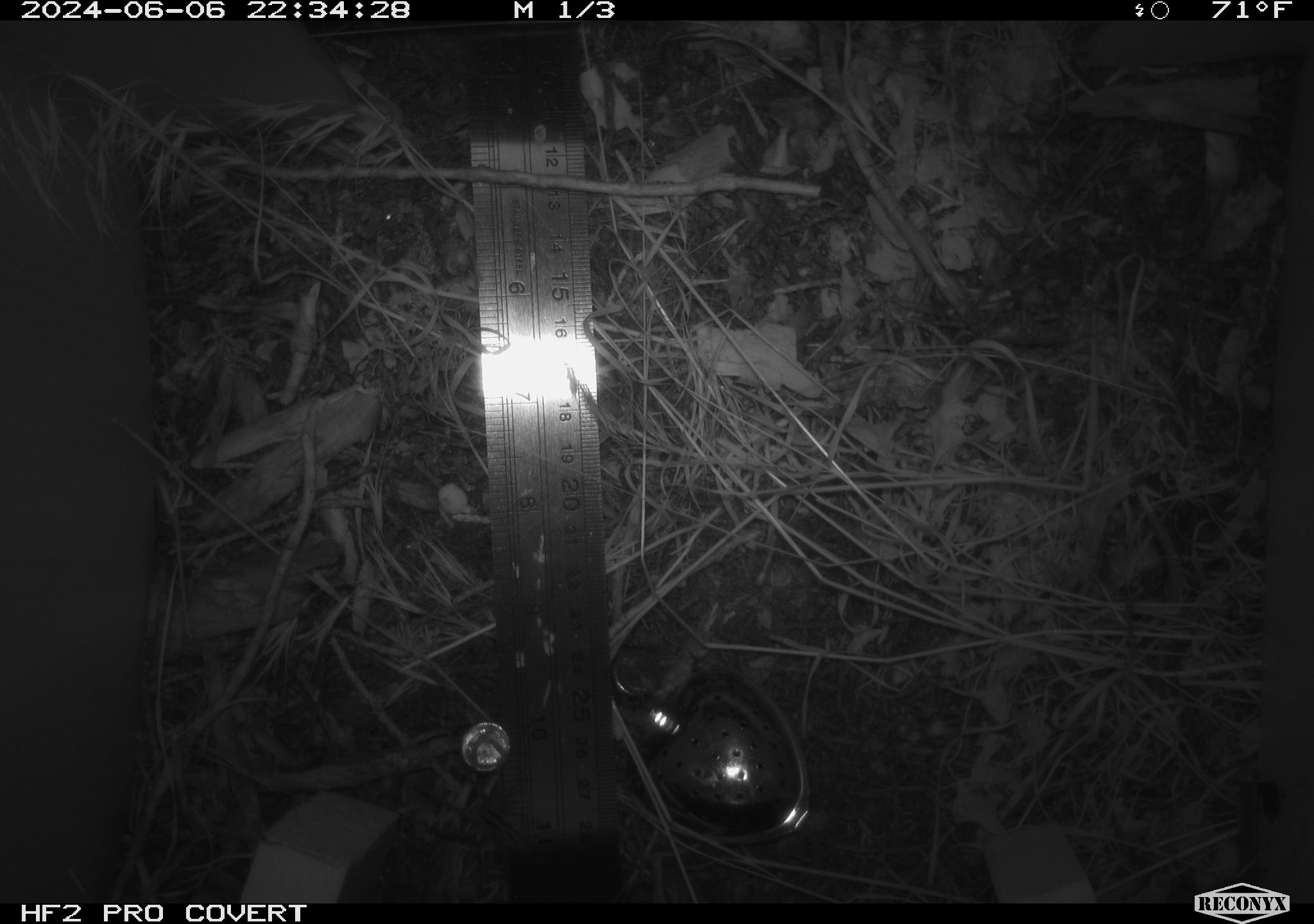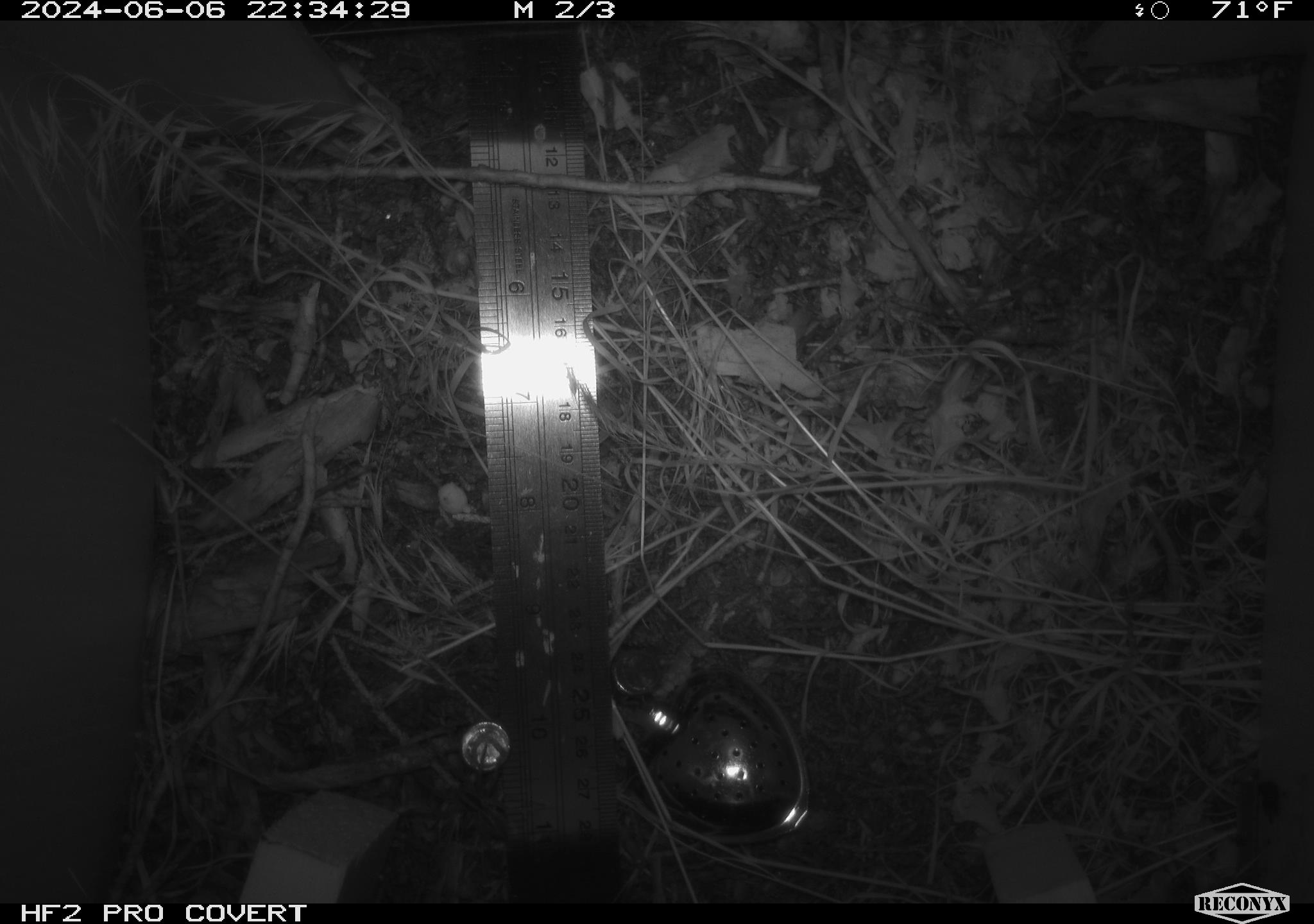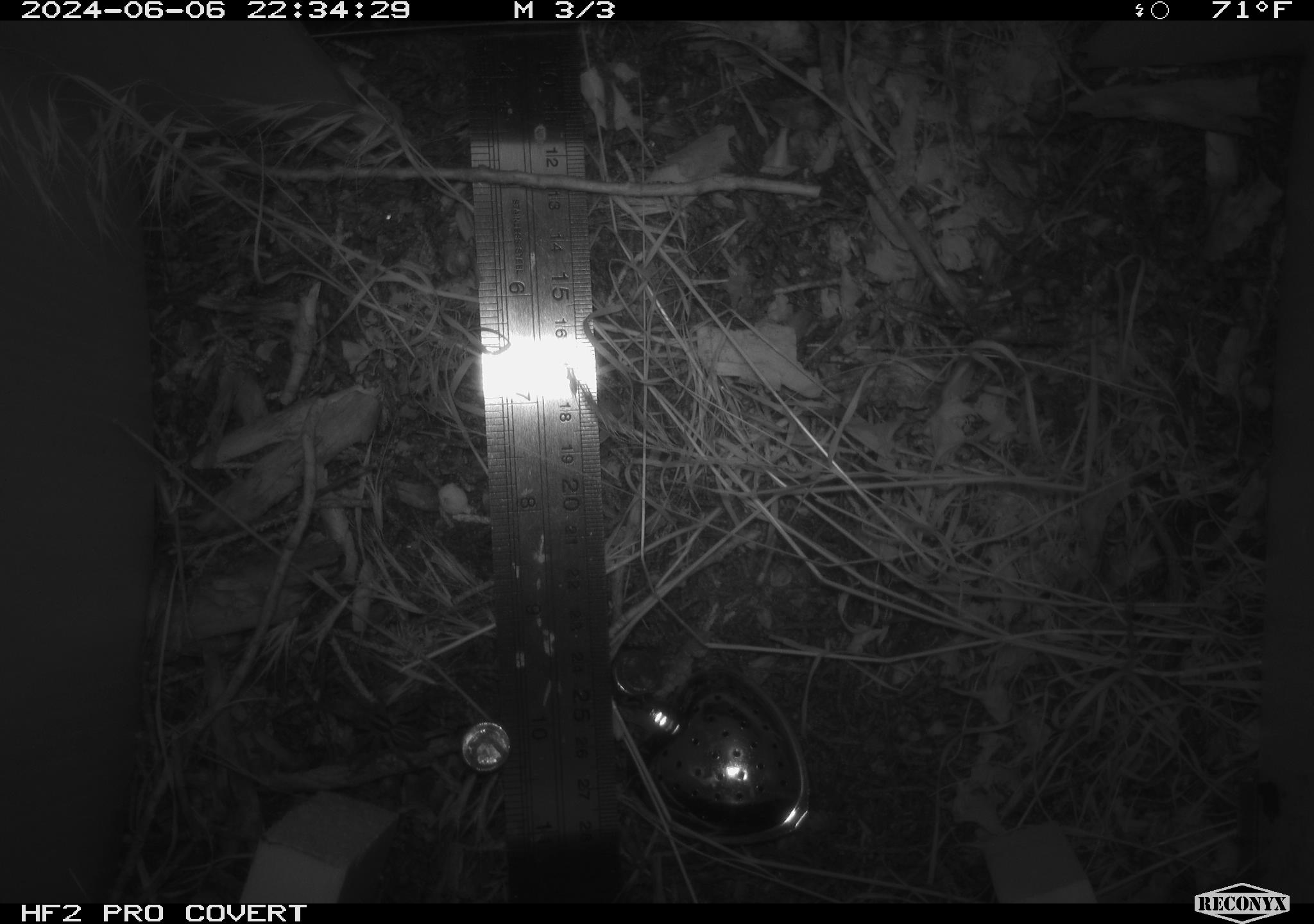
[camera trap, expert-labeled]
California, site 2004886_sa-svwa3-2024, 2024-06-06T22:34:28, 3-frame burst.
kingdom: Animalia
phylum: Arthropoda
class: Arachnida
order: Araneae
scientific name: Araneae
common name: spider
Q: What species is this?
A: Spider (Araneae).